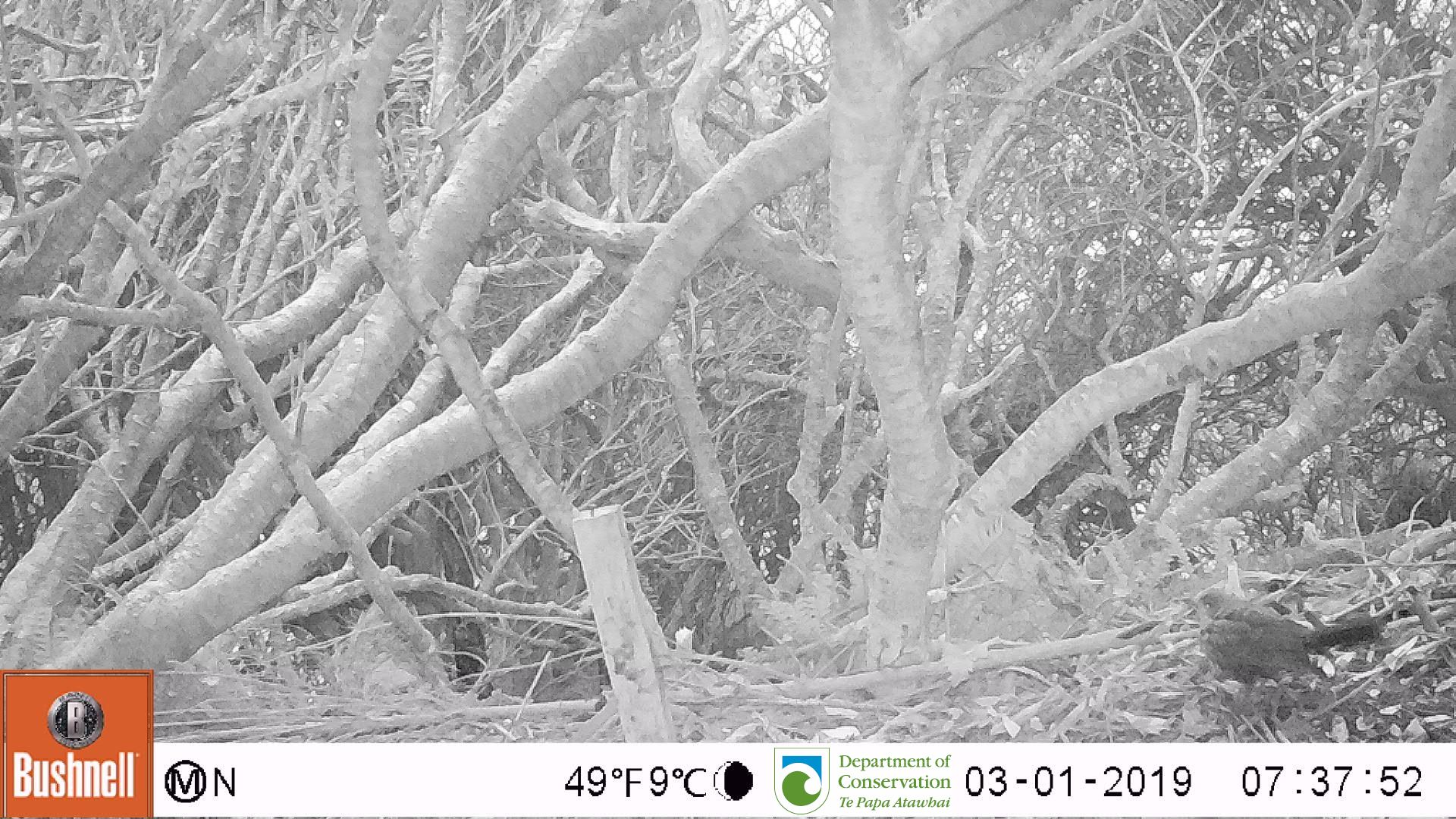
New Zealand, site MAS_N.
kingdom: Animalia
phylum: Chordata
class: Aves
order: Passeriformes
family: Turdidae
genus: Turdus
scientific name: Turdus merula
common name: eurasian blackbird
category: blackbird